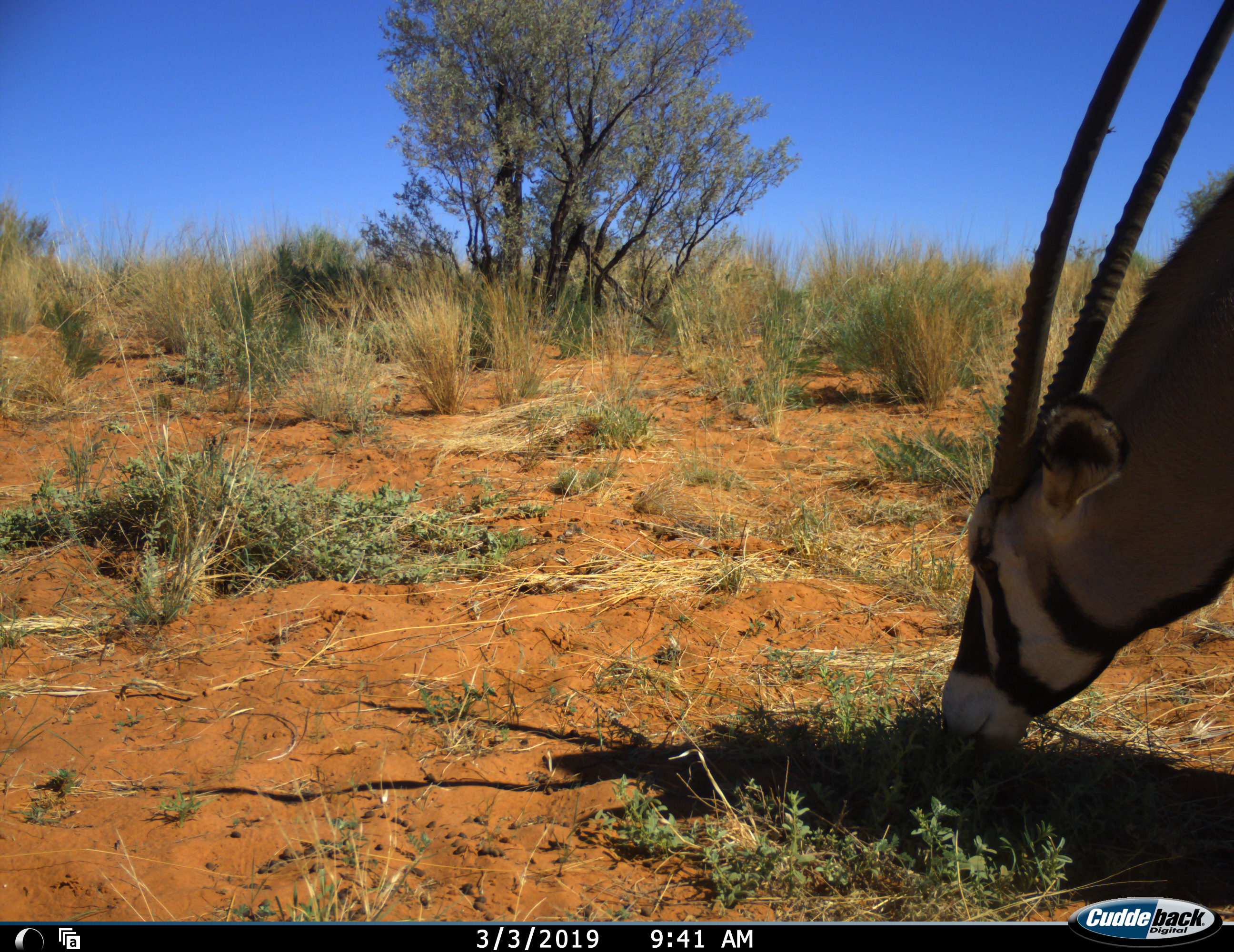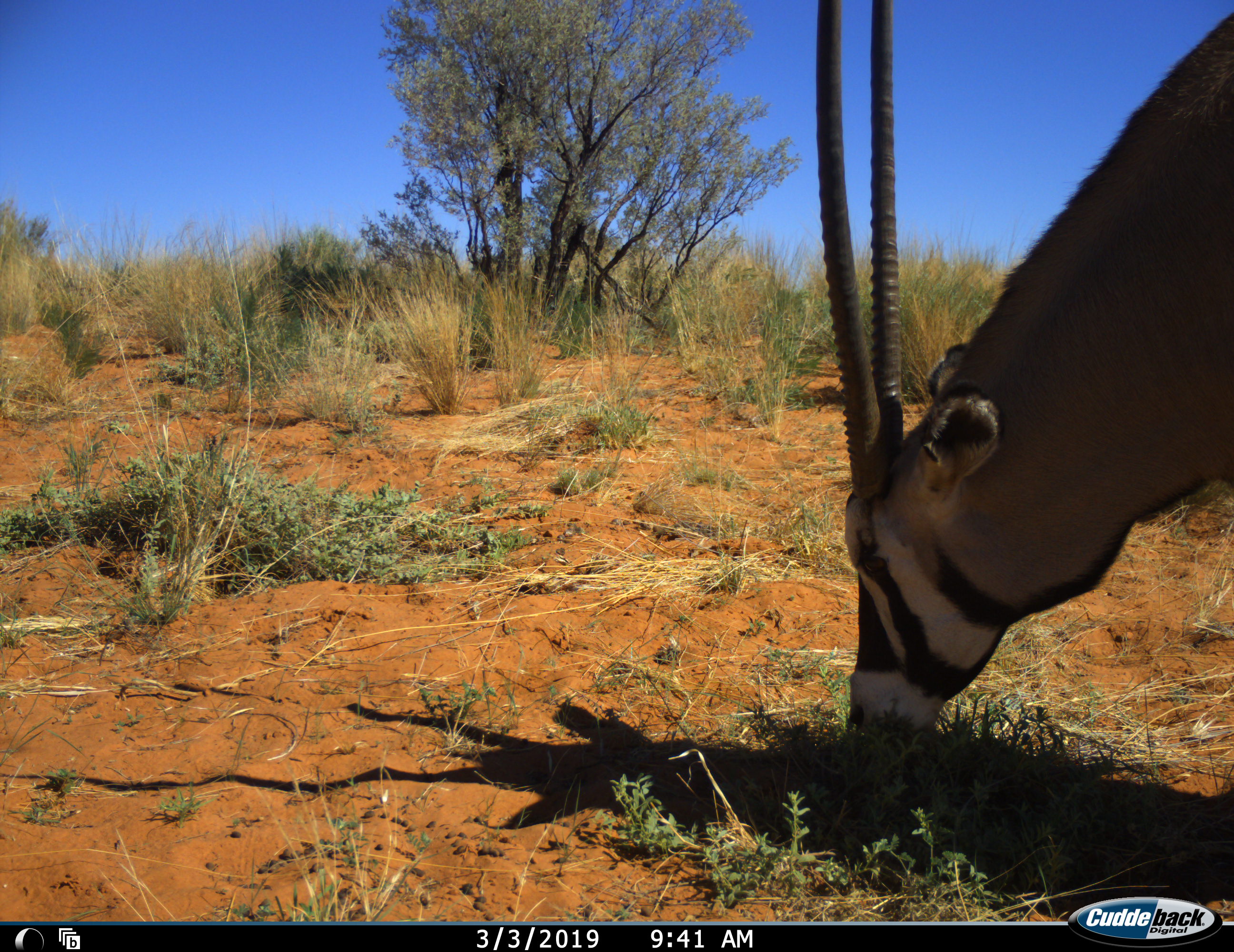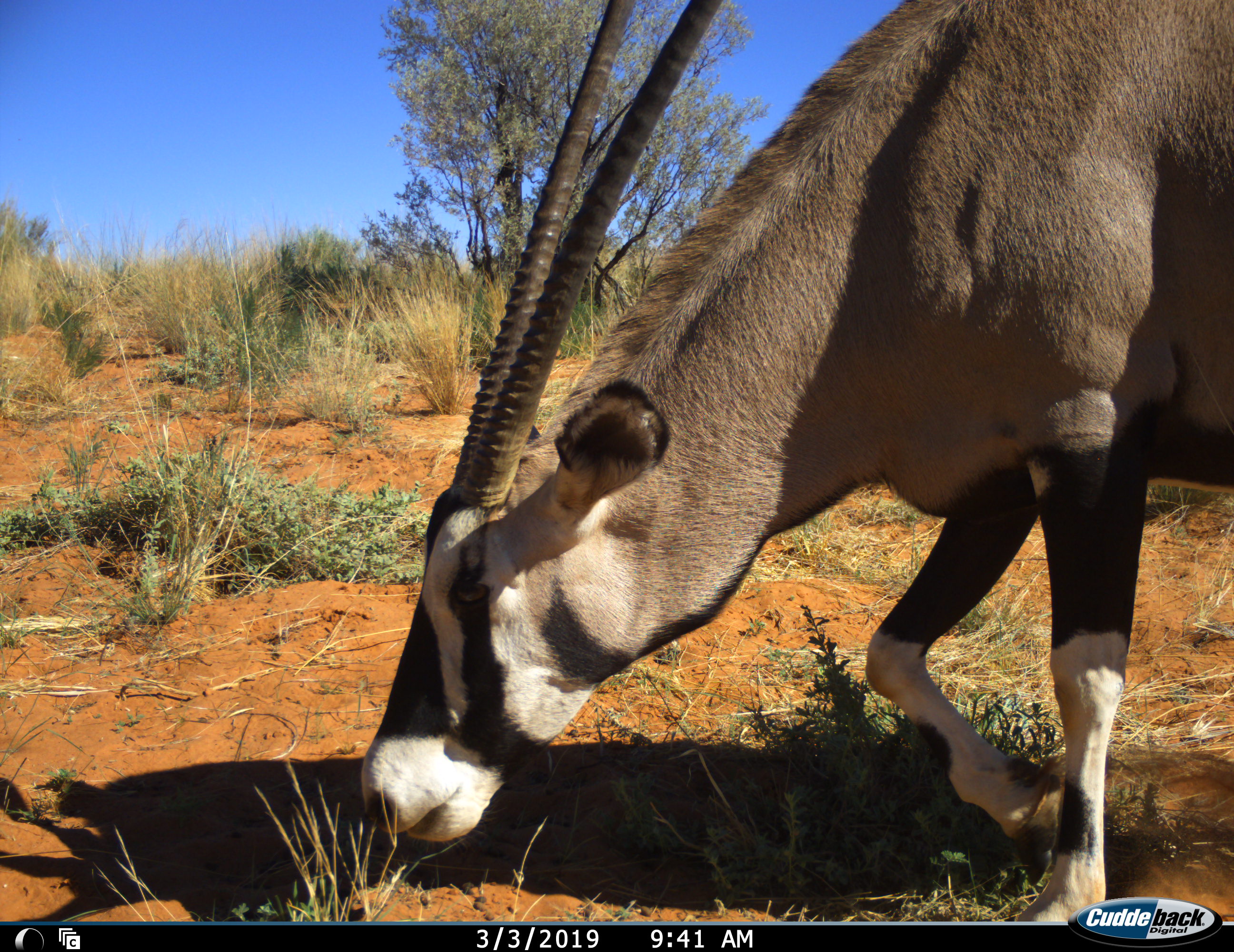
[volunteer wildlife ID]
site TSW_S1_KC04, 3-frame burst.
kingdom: Animalia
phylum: Chordata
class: Mammalia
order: Artiodactyla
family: Bovidae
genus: Oryx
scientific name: Oryx gazella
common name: gemsbok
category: oryx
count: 1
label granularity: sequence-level